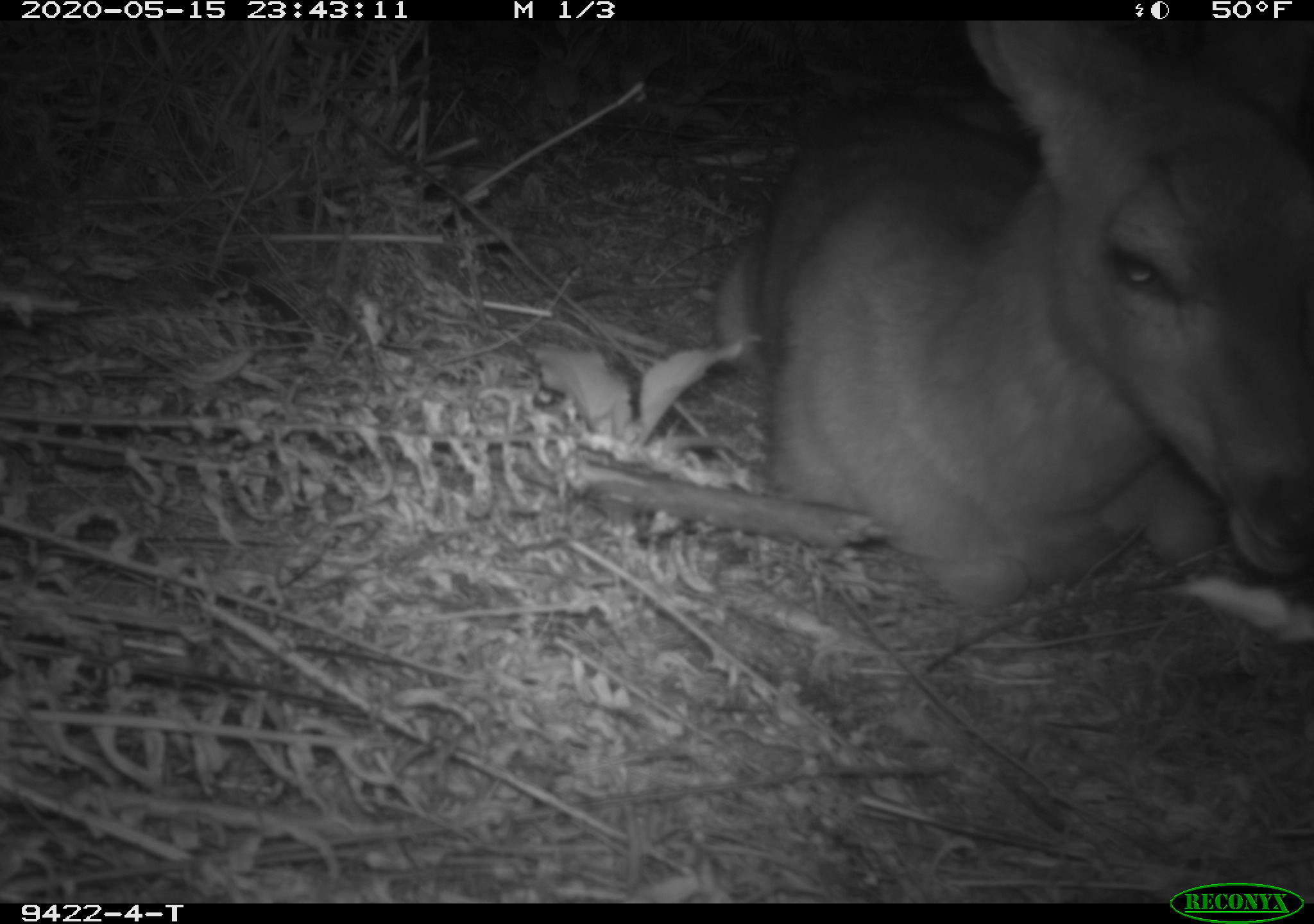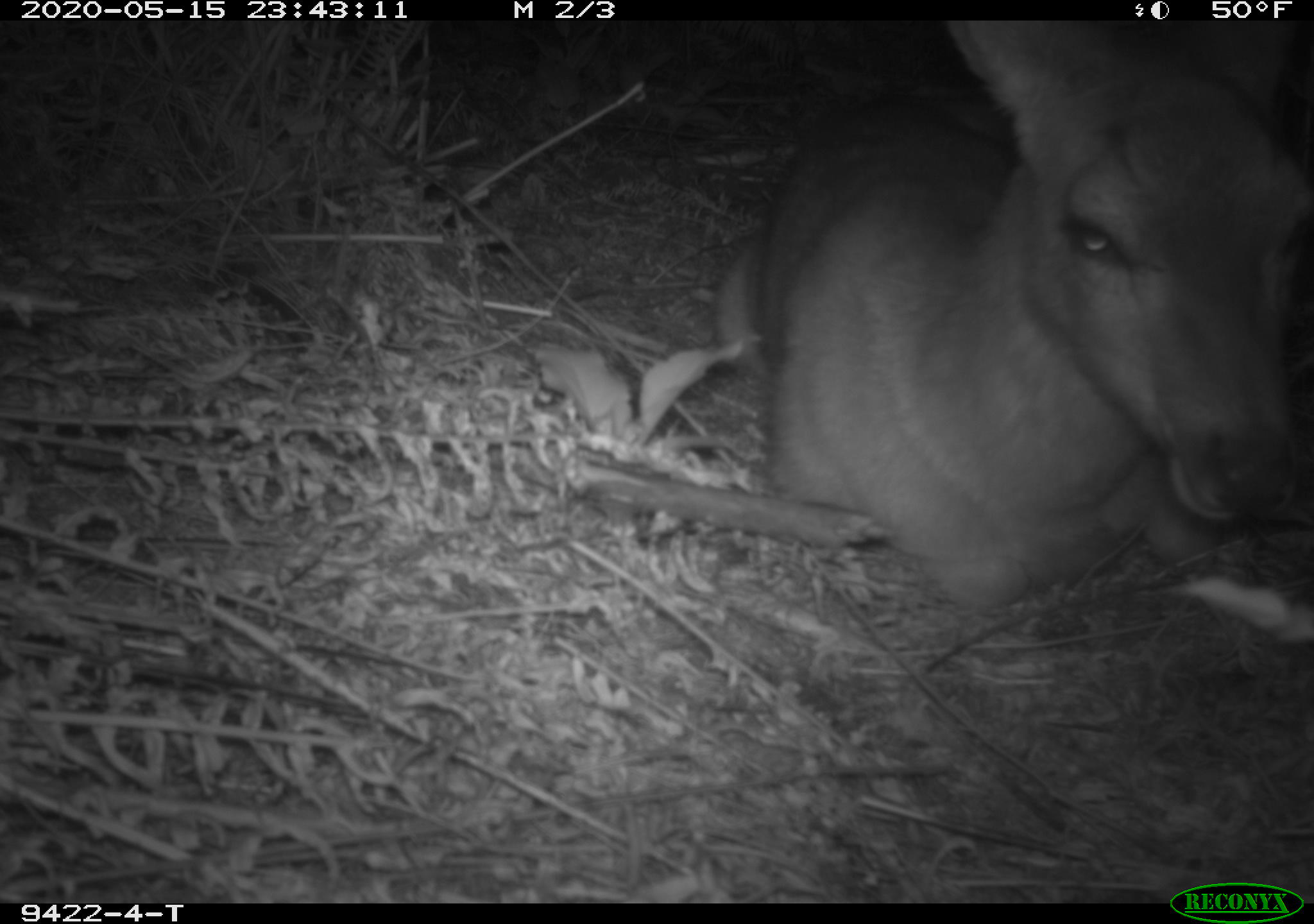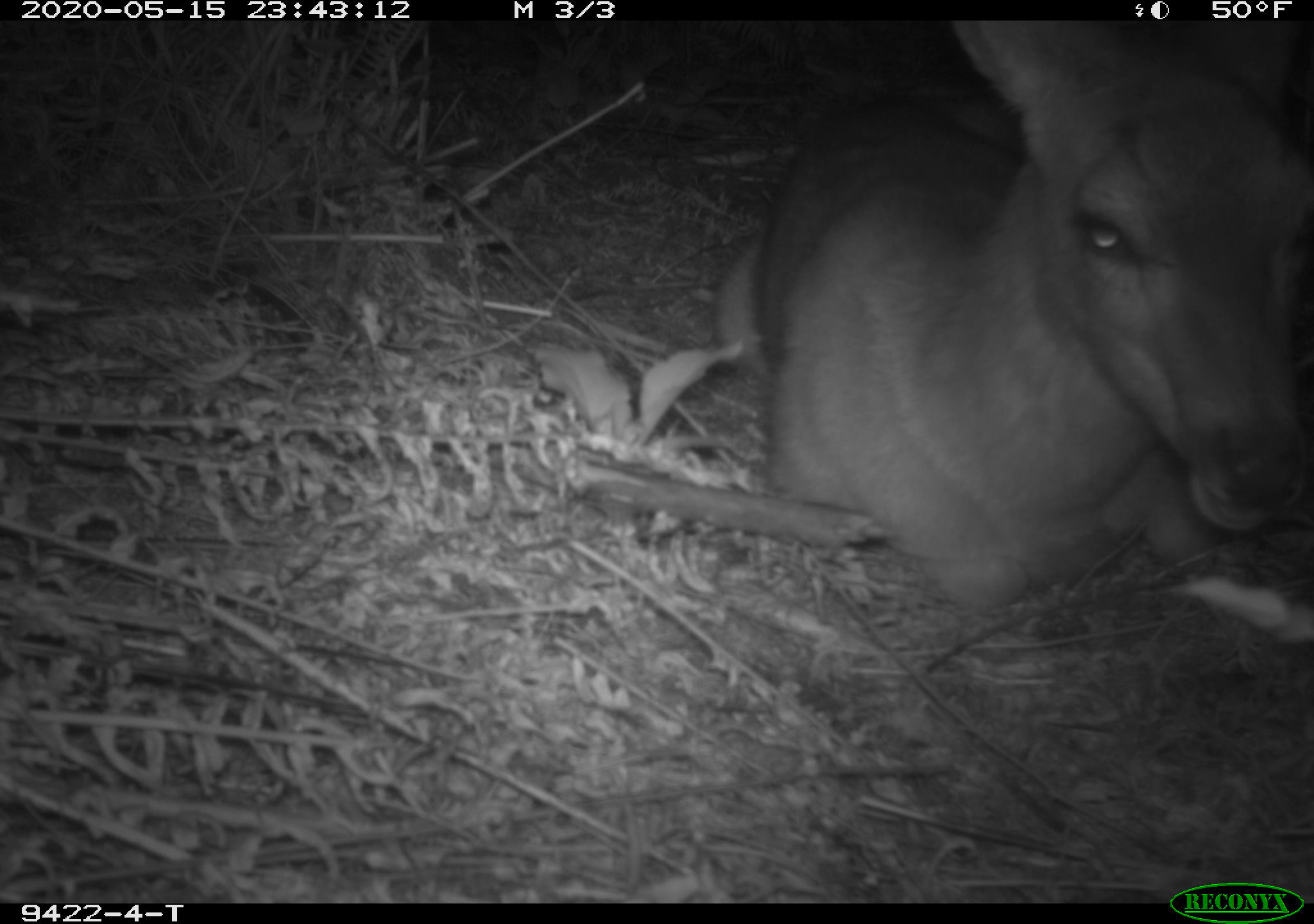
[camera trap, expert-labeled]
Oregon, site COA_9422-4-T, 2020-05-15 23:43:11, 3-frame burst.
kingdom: Animalia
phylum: Chordata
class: Mammalia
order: Artiodactyla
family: Cervidae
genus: Odocoileus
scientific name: Odocoileus hemionus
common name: black-tailed deer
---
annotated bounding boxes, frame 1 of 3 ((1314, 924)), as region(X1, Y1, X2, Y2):
black-tailed deer: region(696, 28, 1307, 619)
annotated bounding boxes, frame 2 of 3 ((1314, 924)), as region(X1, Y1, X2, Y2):
black-tailed deer: region(702, 24, 1305, 619)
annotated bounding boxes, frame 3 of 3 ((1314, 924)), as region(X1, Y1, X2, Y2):
black-tailed deer: region(698, 22, 1309, 619)